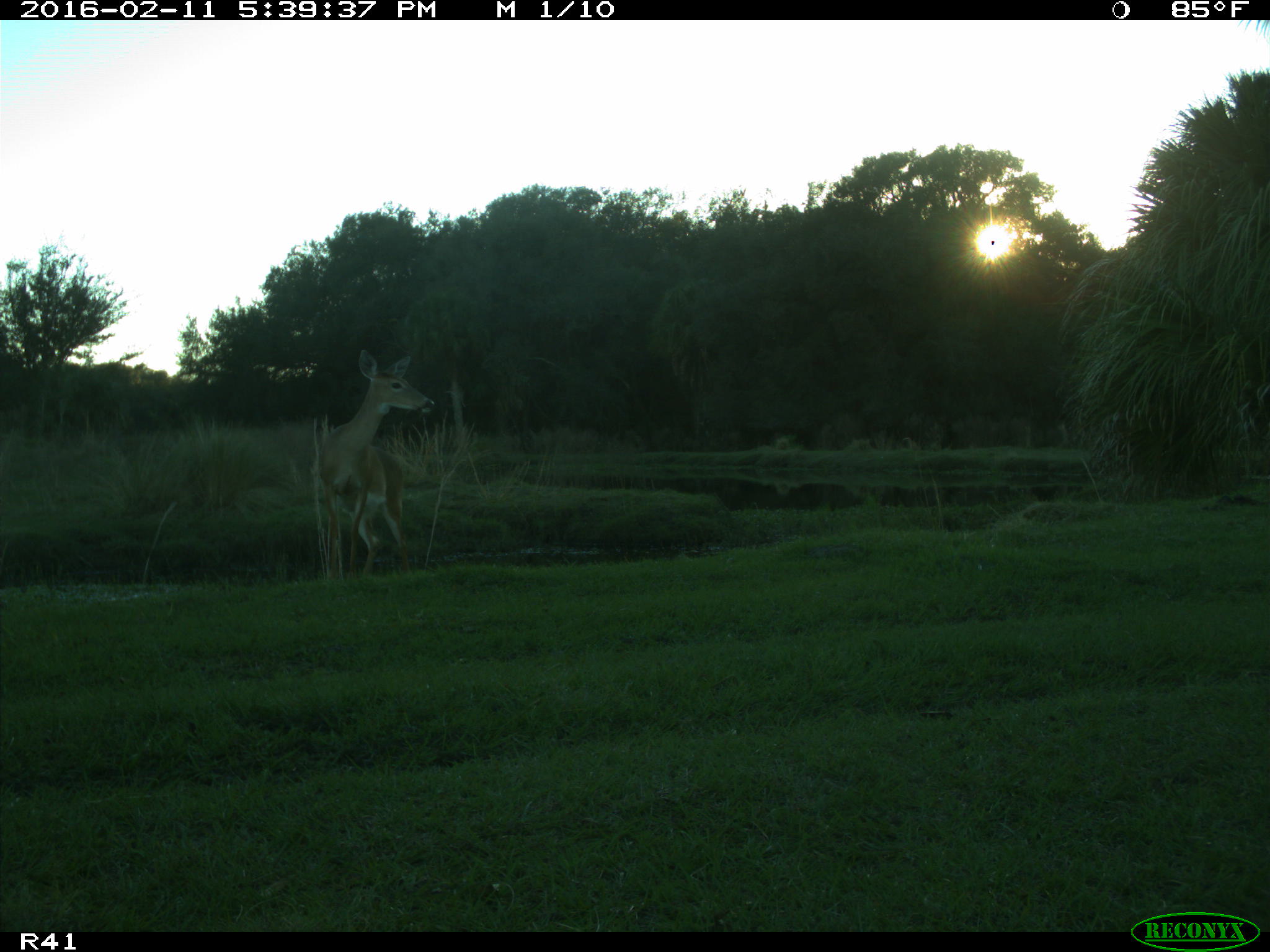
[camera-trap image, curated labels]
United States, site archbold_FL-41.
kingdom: Animalia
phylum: Chordata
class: Mammalia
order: Artiodactyla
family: Cervidae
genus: Odocoileus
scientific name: Odocoileus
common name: deer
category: unidentified deer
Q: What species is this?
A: Unidentified deer (deer) (Odocoileus).